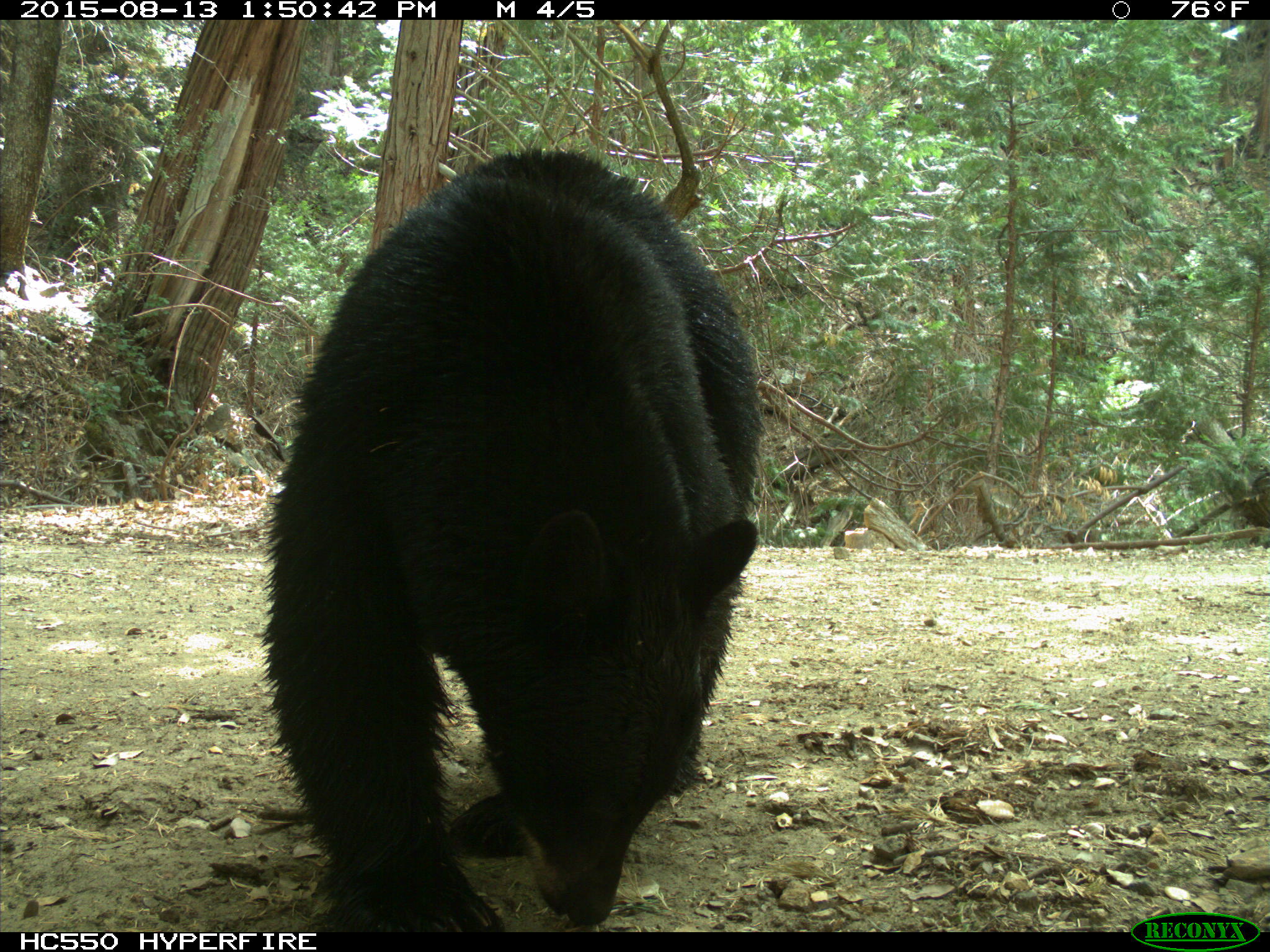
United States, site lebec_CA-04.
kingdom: Animalia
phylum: Chordata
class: Mammalia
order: Carnivora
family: Ursidae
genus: Ursus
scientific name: Ursus americanus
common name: american black bear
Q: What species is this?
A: Ursus americanus (american black bear).